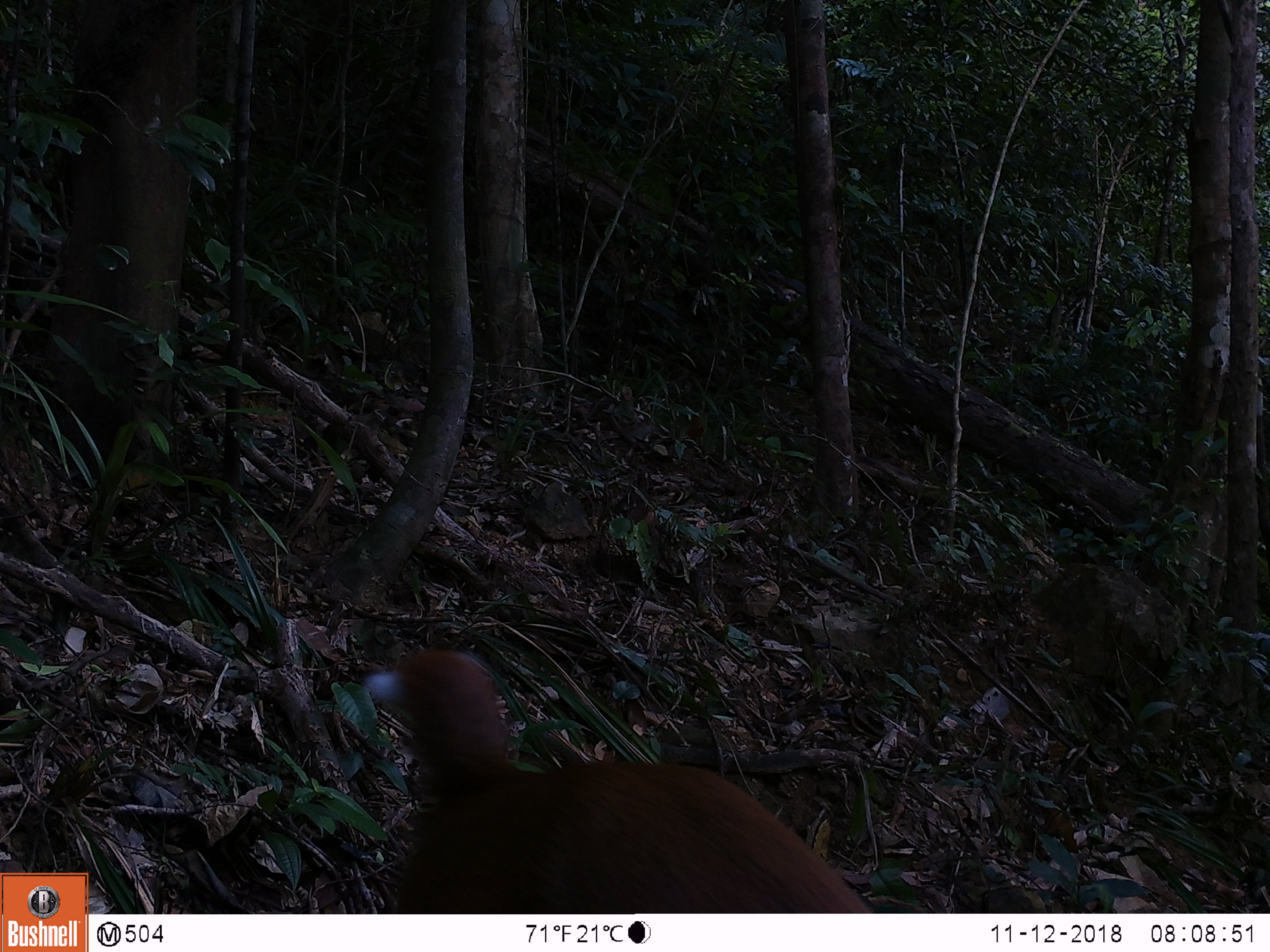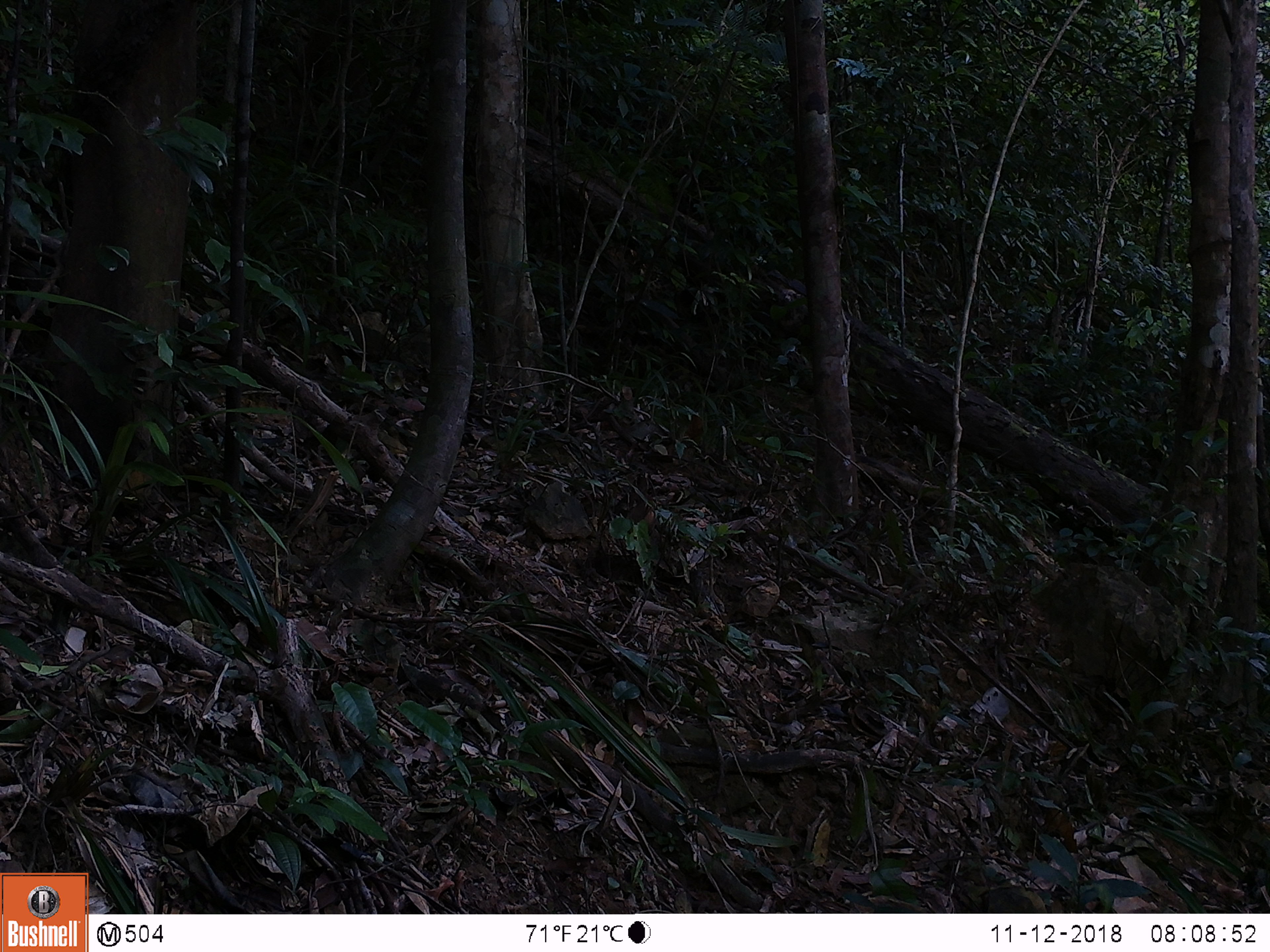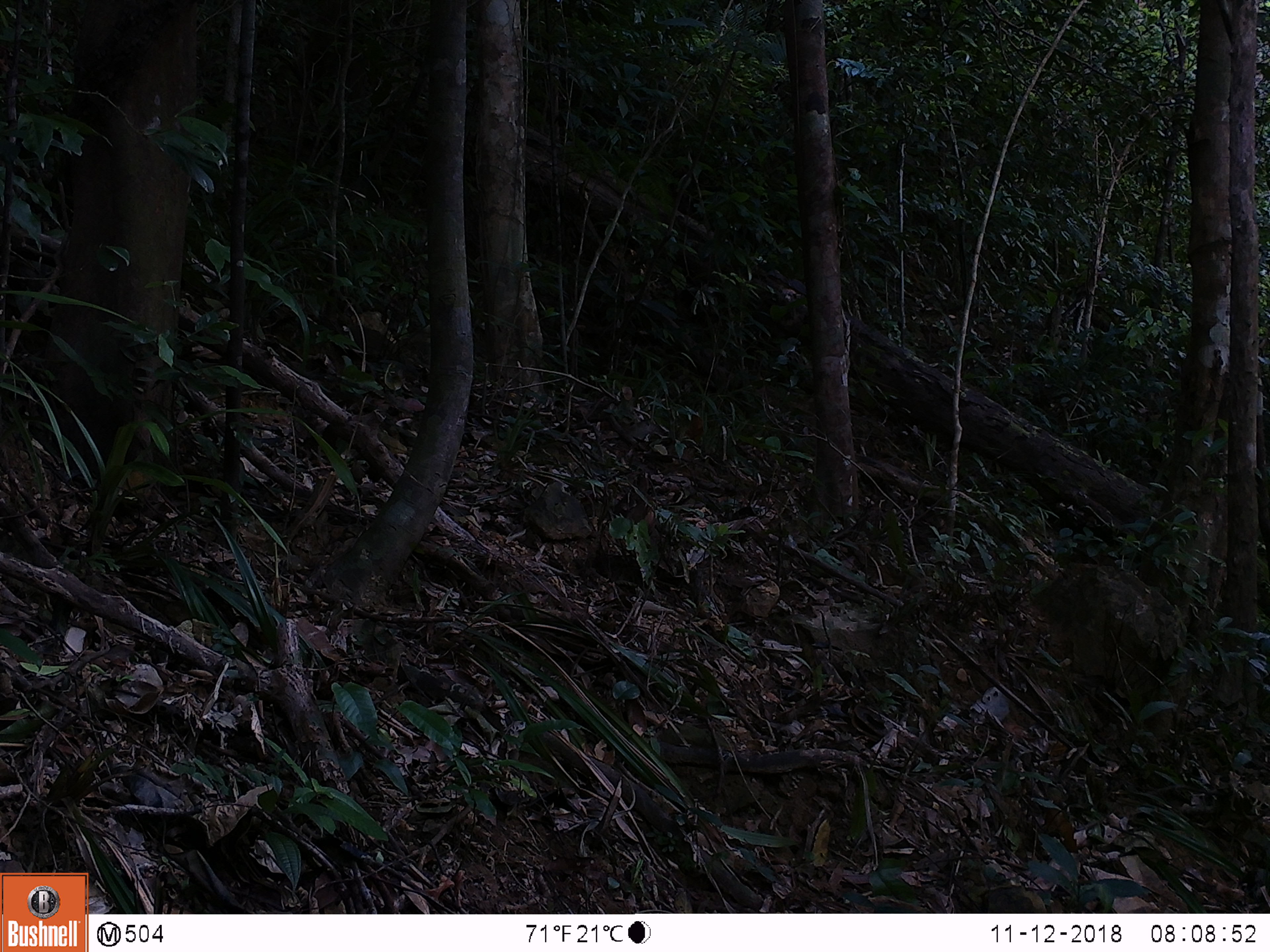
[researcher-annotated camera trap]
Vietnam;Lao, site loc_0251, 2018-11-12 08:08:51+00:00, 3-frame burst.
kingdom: Animalia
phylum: Chordata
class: Mammalia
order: Artiodactyla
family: Cervidae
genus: Muntiacus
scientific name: Muntiacus vuquangensis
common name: large-antlered muntjac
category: large antlered muntjac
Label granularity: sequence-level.